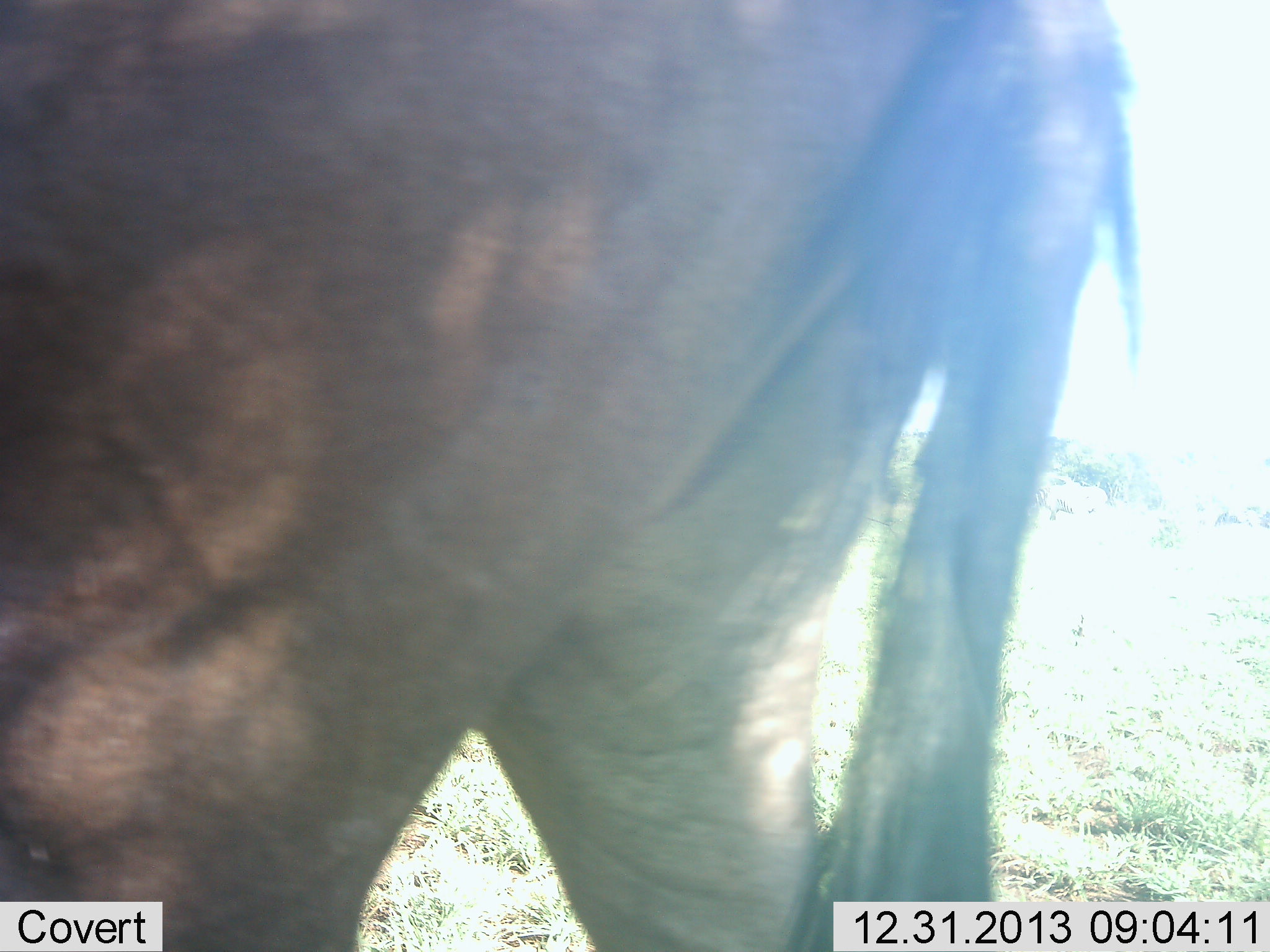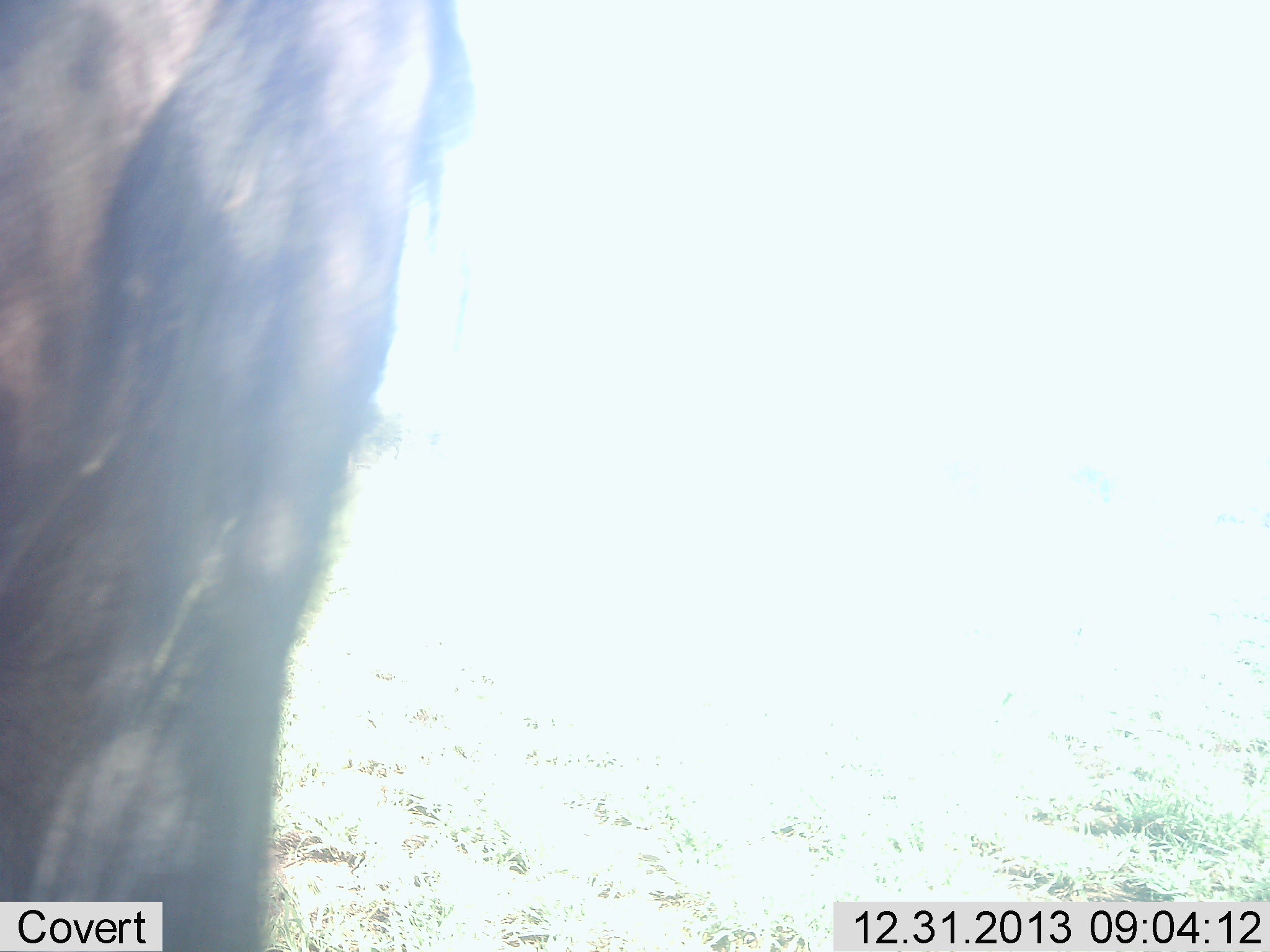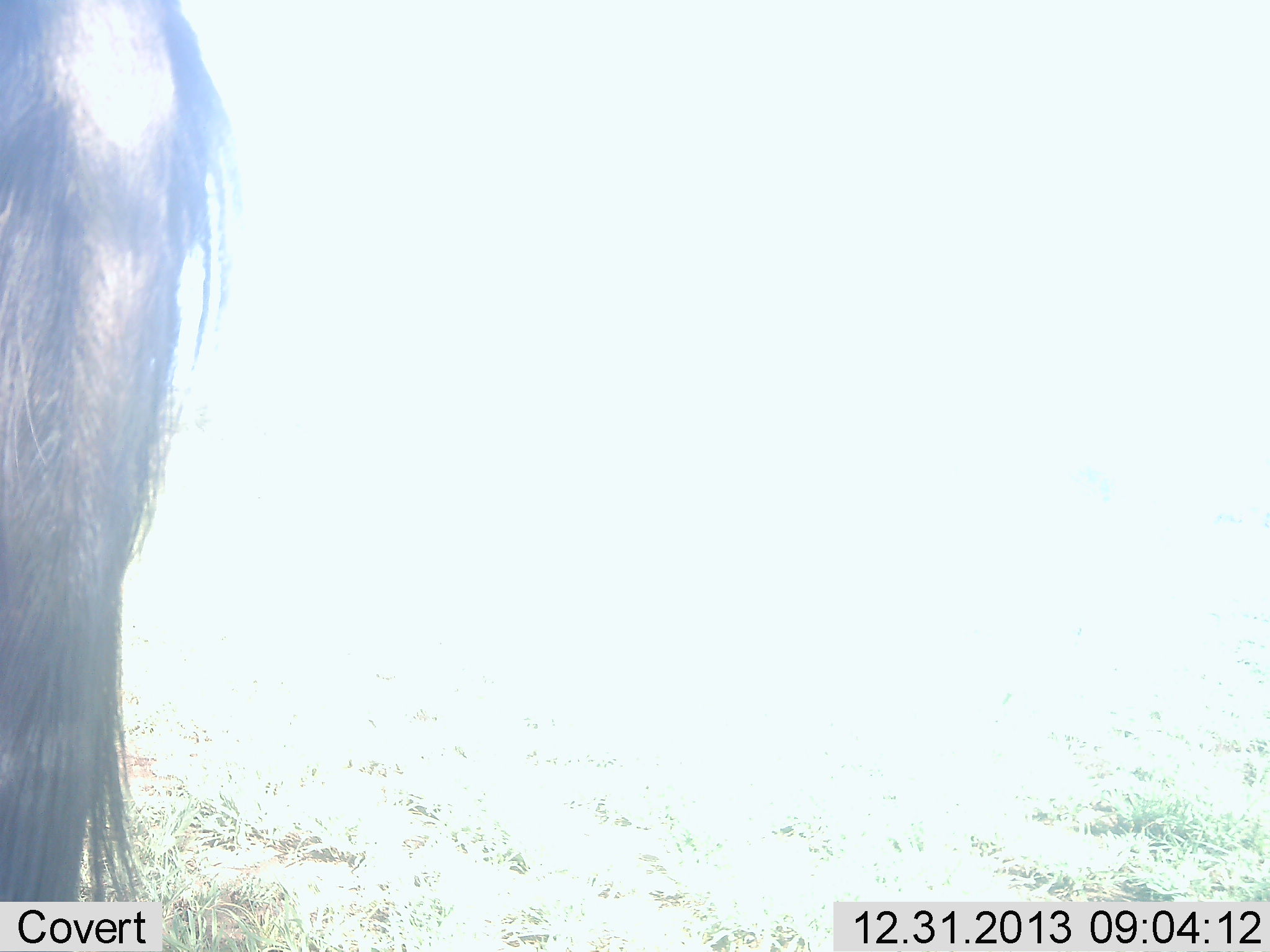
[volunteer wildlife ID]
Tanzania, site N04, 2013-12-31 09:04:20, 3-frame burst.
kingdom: Animalia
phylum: Chordata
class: Mammalia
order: Artiodactyla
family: Bovidae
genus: Connochaetes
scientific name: Connochaetes taurinus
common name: blue wildebeest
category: wildebeest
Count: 1.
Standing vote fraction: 10%.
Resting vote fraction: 0%.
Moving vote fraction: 90%.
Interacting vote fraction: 0%.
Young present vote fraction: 0%.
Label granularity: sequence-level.